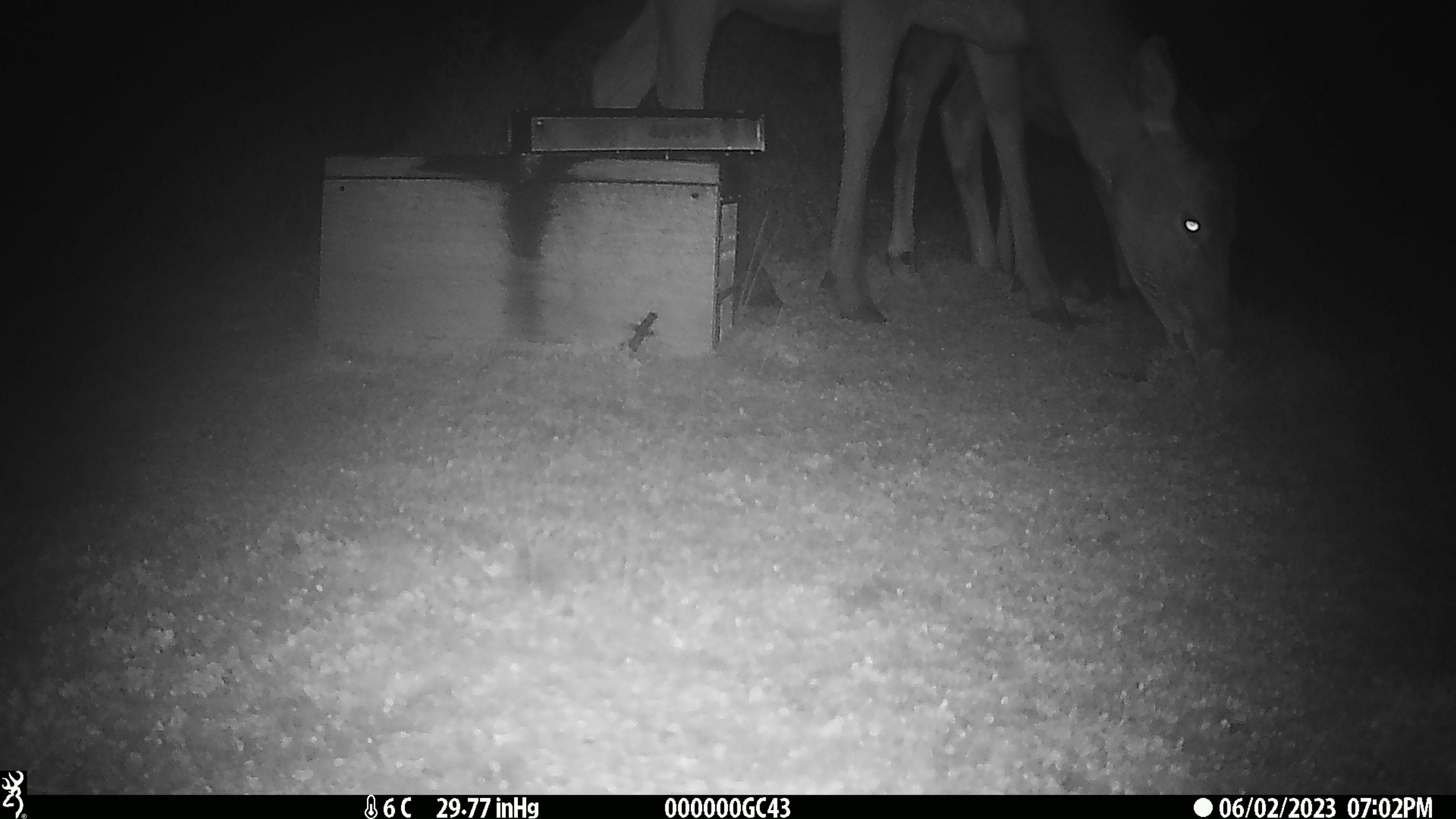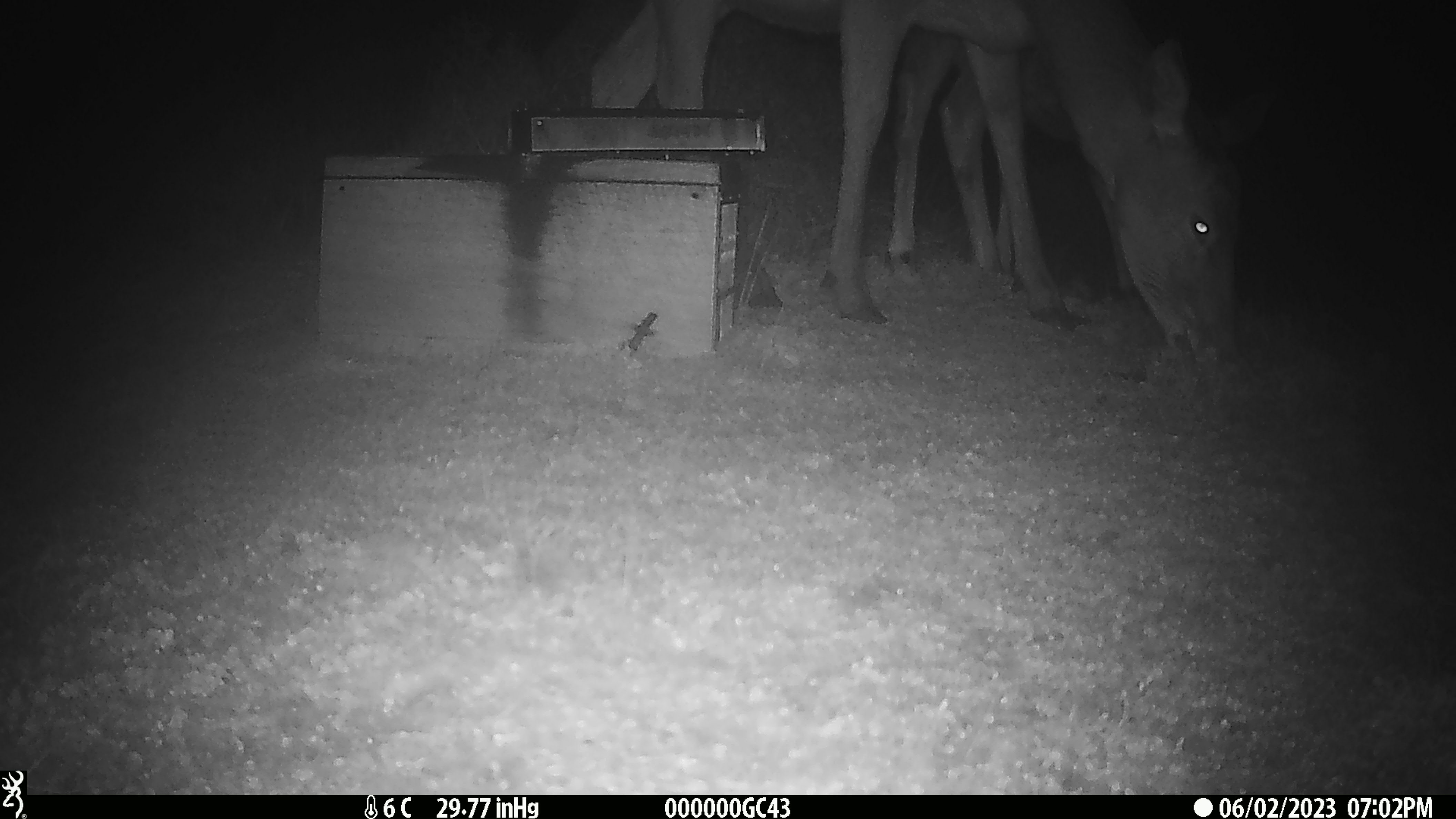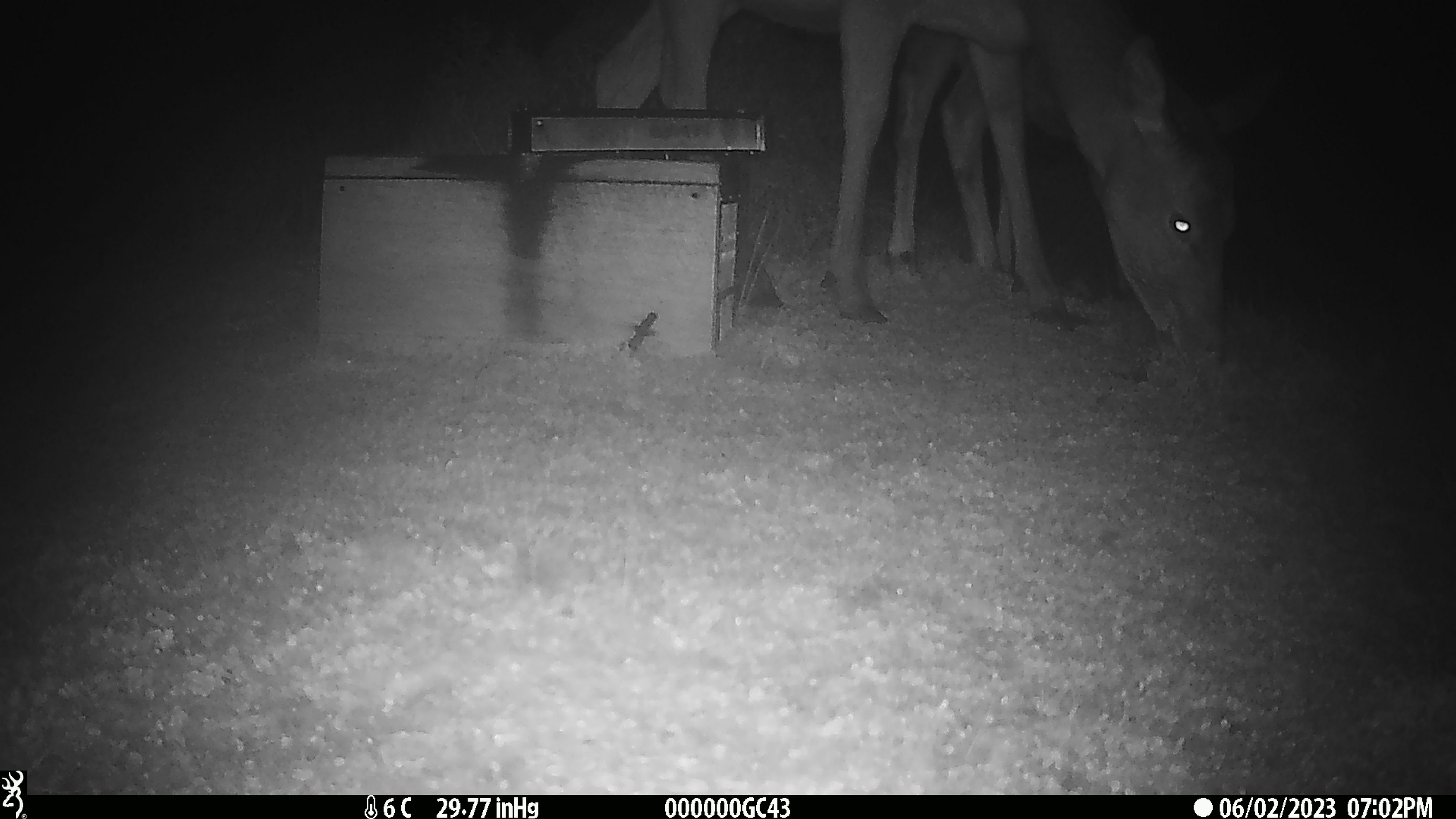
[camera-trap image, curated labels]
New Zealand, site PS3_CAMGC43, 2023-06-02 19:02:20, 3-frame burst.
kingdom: Animalia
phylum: Chordata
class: Mammalia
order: Artiodactyla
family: Cervidae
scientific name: Cervidae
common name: deer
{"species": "deer (Cervidae)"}